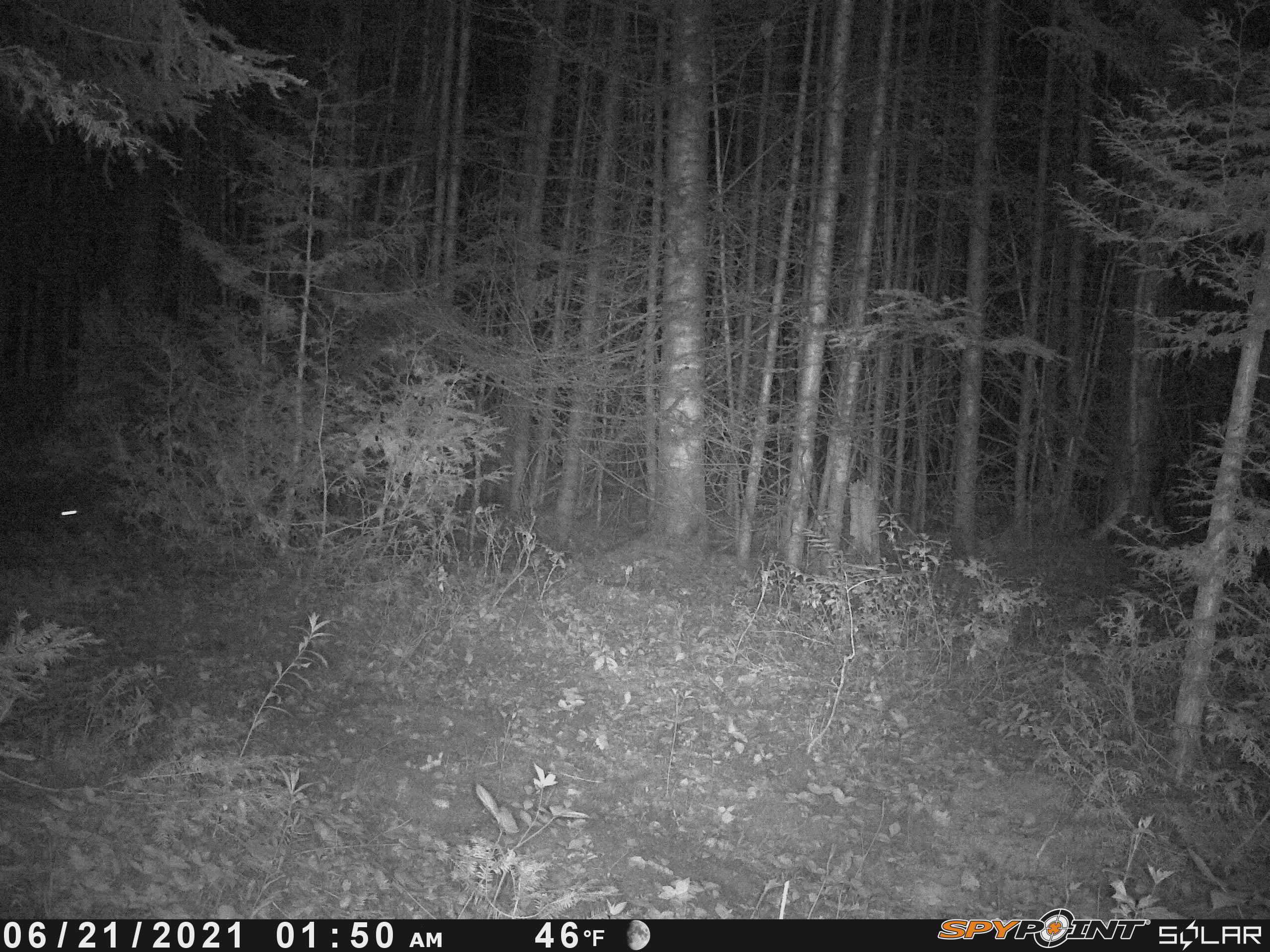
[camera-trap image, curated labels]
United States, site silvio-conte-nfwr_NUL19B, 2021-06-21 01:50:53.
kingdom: Animalia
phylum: Chordata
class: Mammalia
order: Lagomorpha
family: Leporidae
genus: Lepus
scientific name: Lepus americanus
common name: snowshoe hare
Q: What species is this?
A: Snowshoe hare (Lepus americanus).